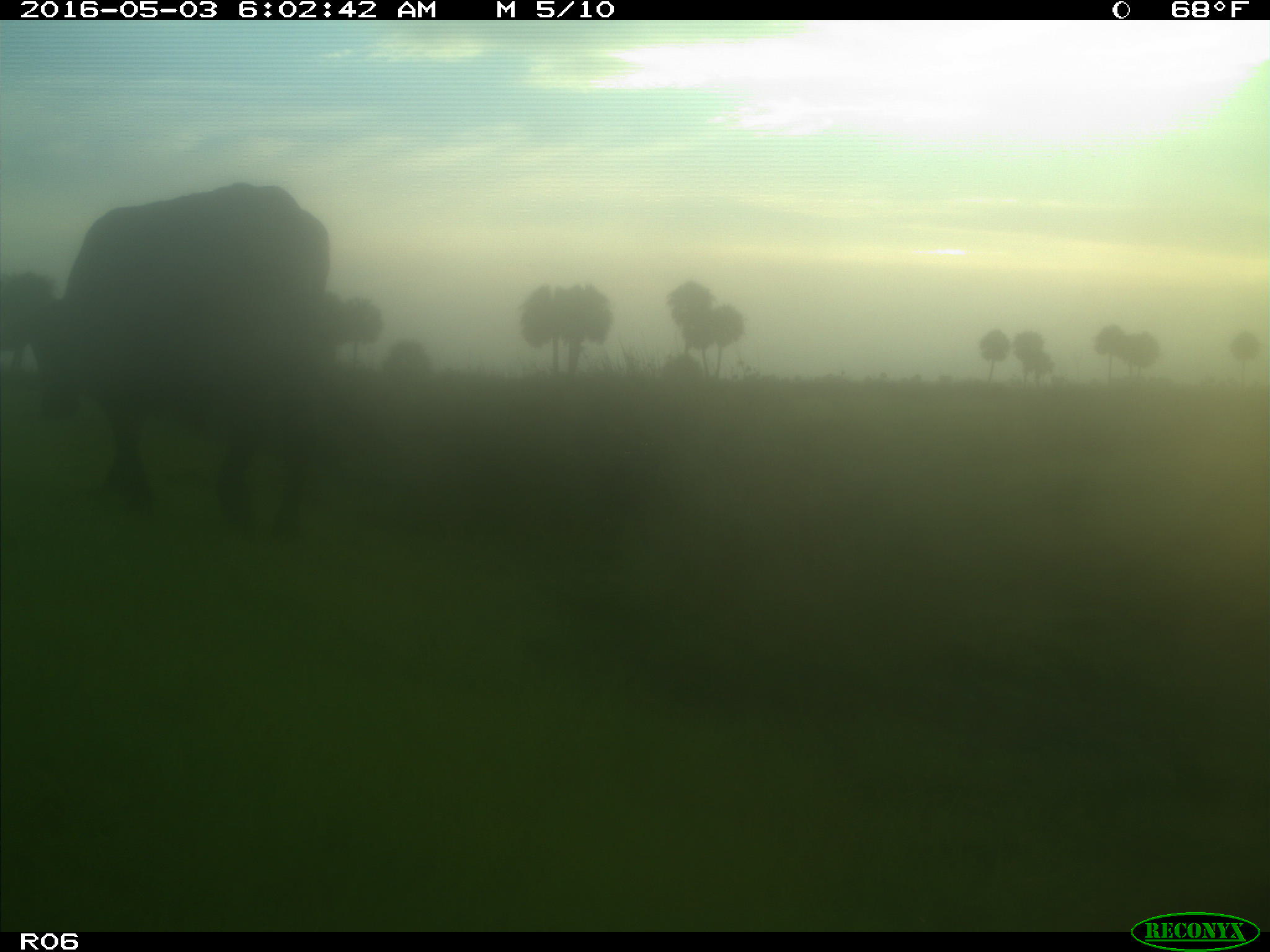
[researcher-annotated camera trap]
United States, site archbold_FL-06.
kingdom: Animalia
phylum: Chordata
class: Mammalia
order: Artiodactyla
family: Bovidae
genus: Bos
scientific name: Bos taurus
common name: domestic cow